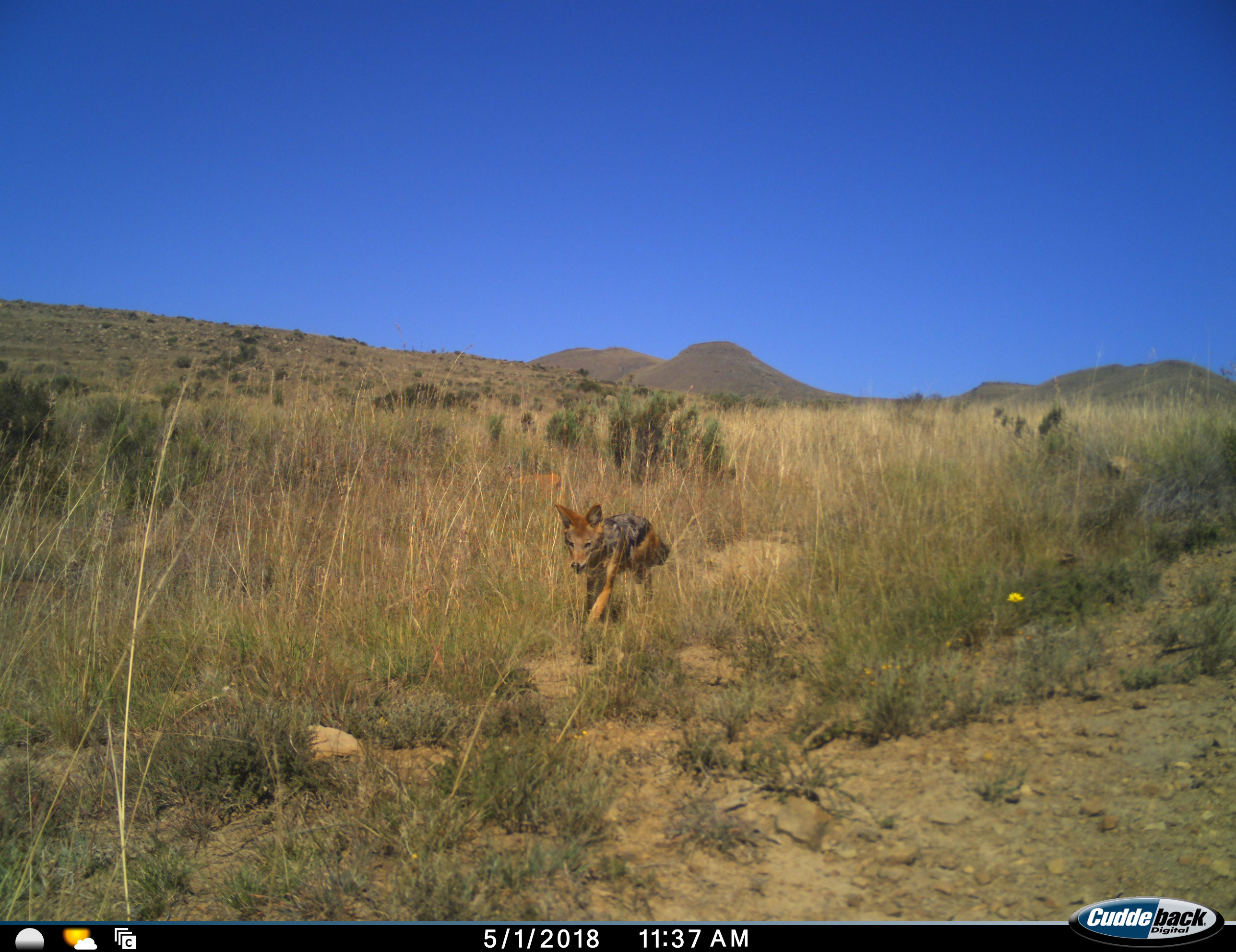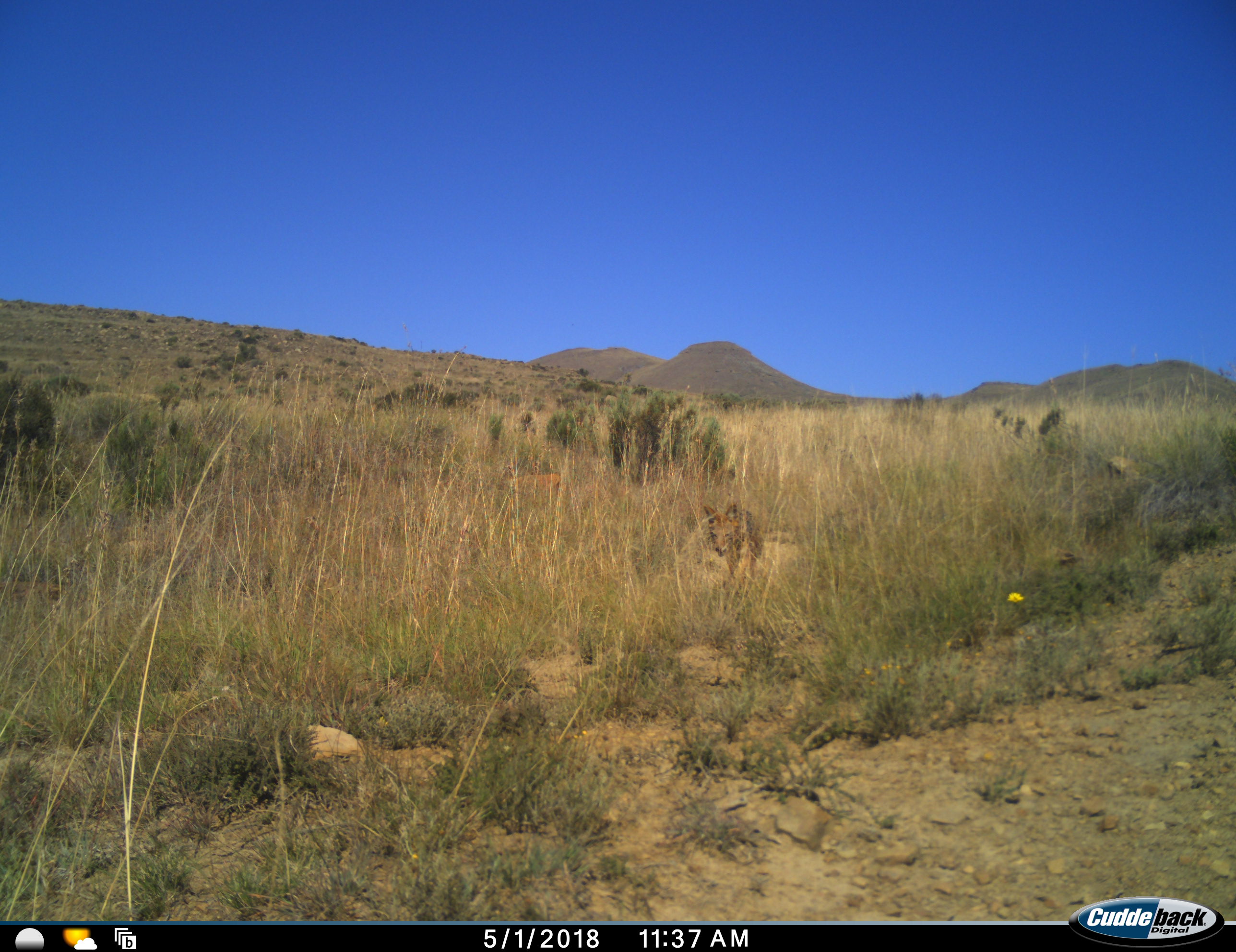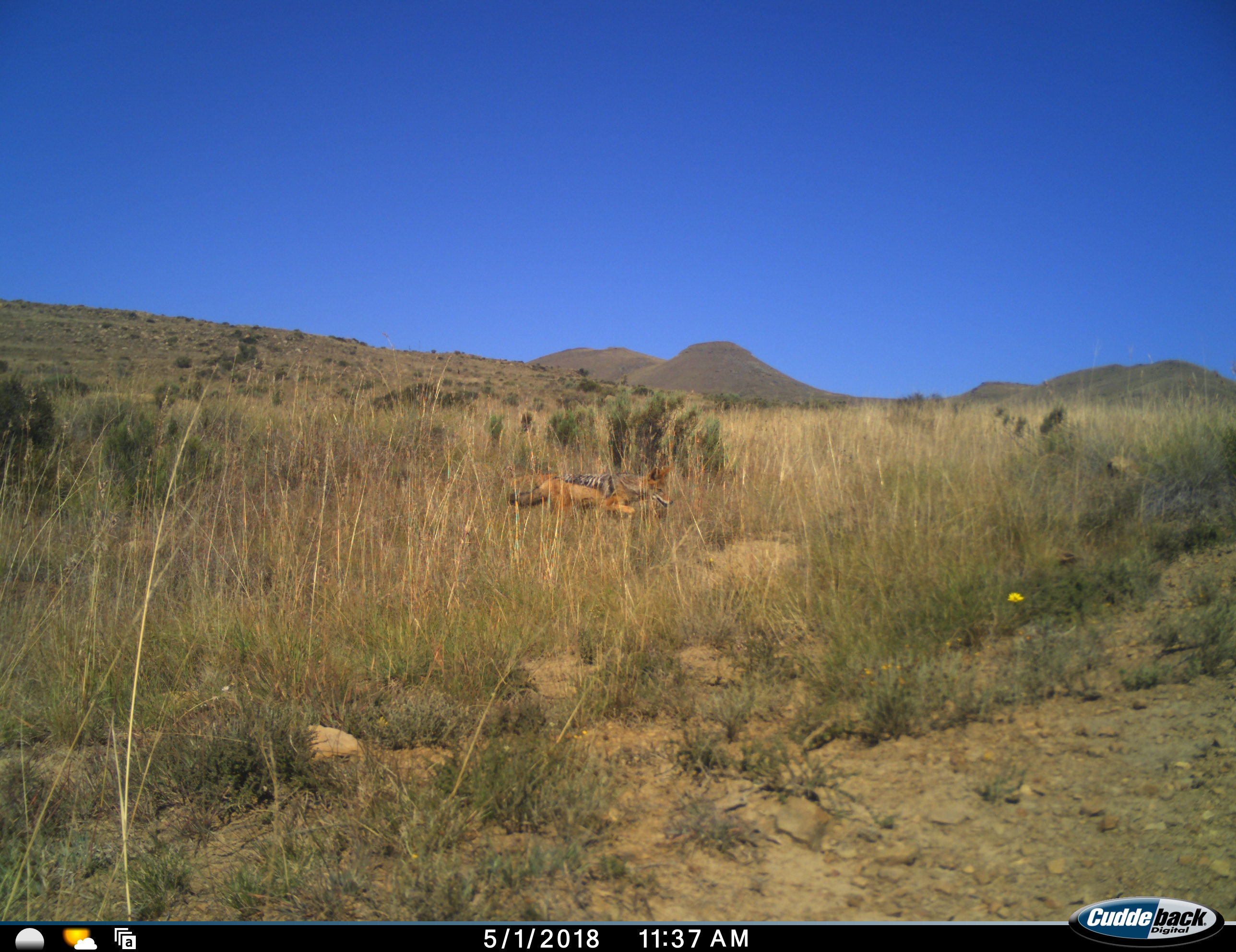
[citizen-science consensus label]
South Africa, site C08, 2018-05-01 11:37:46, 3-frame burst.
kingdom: Animalia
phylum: Chordata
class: Mammalia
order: Carnivora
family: Canidae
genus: Lupulella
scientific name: Lupulella mesomelas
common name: black-backed jackal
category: jackalblackbacked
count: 1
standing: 0%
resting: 0%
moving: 100%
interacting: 0%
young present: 0%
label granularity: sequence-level